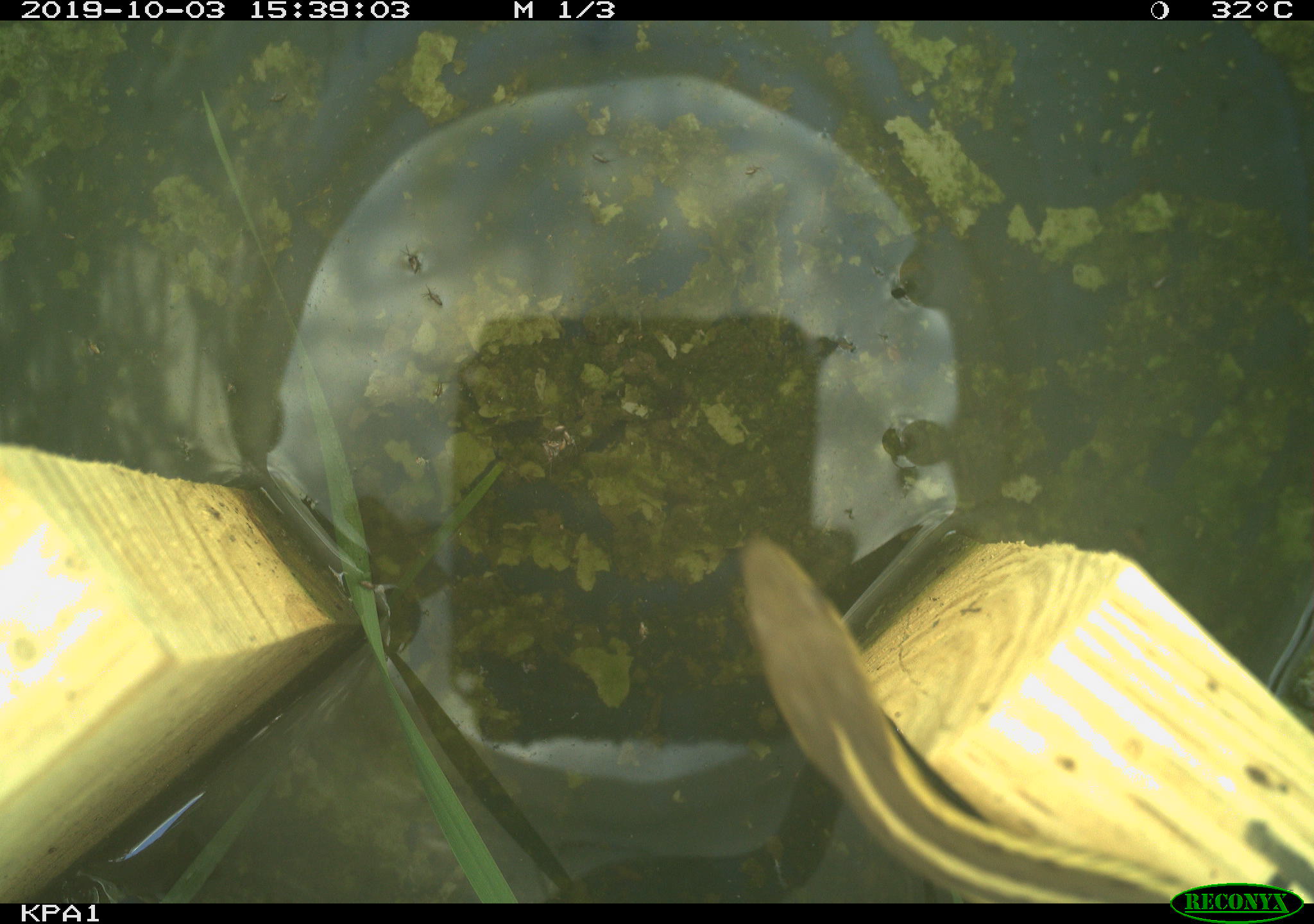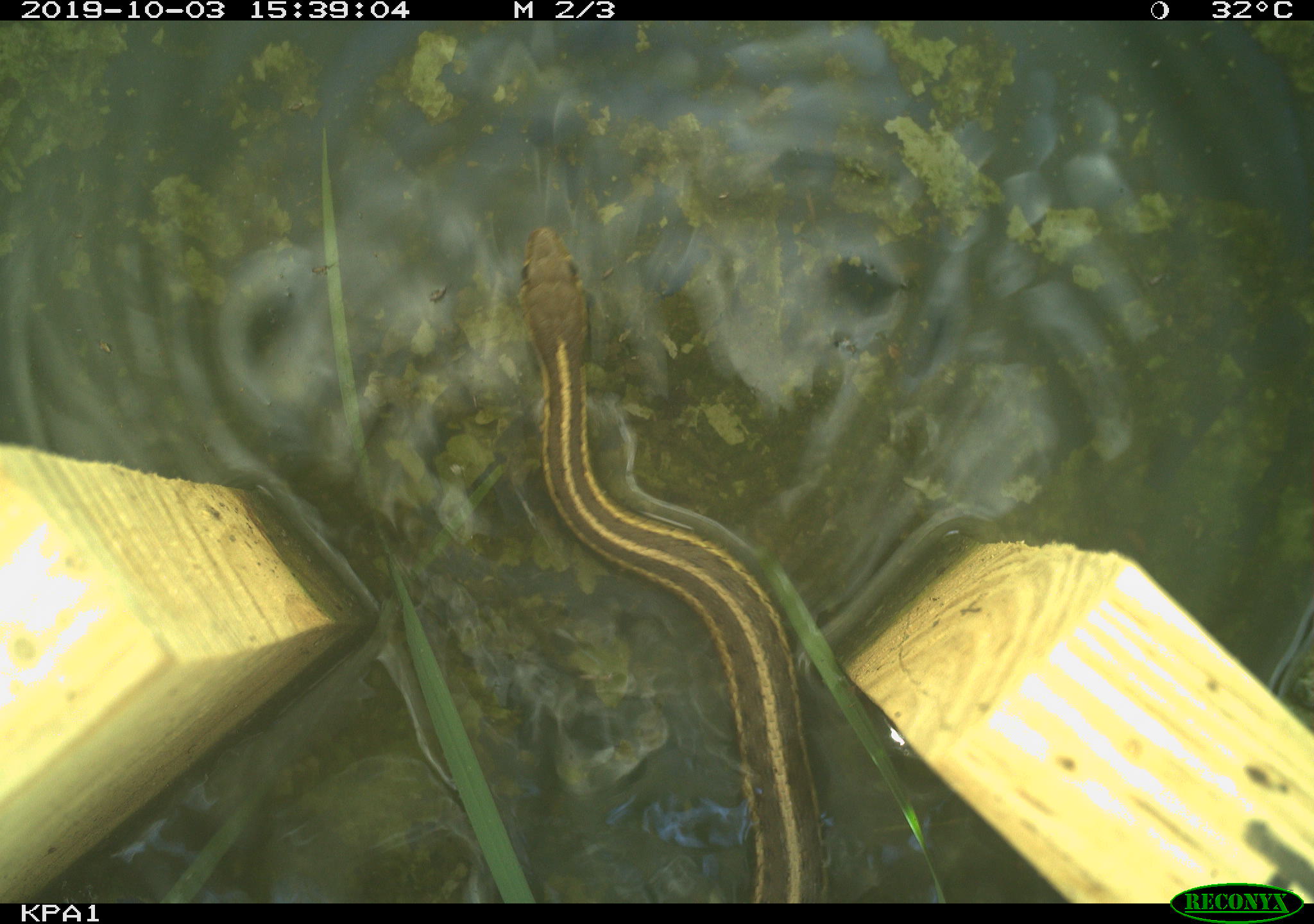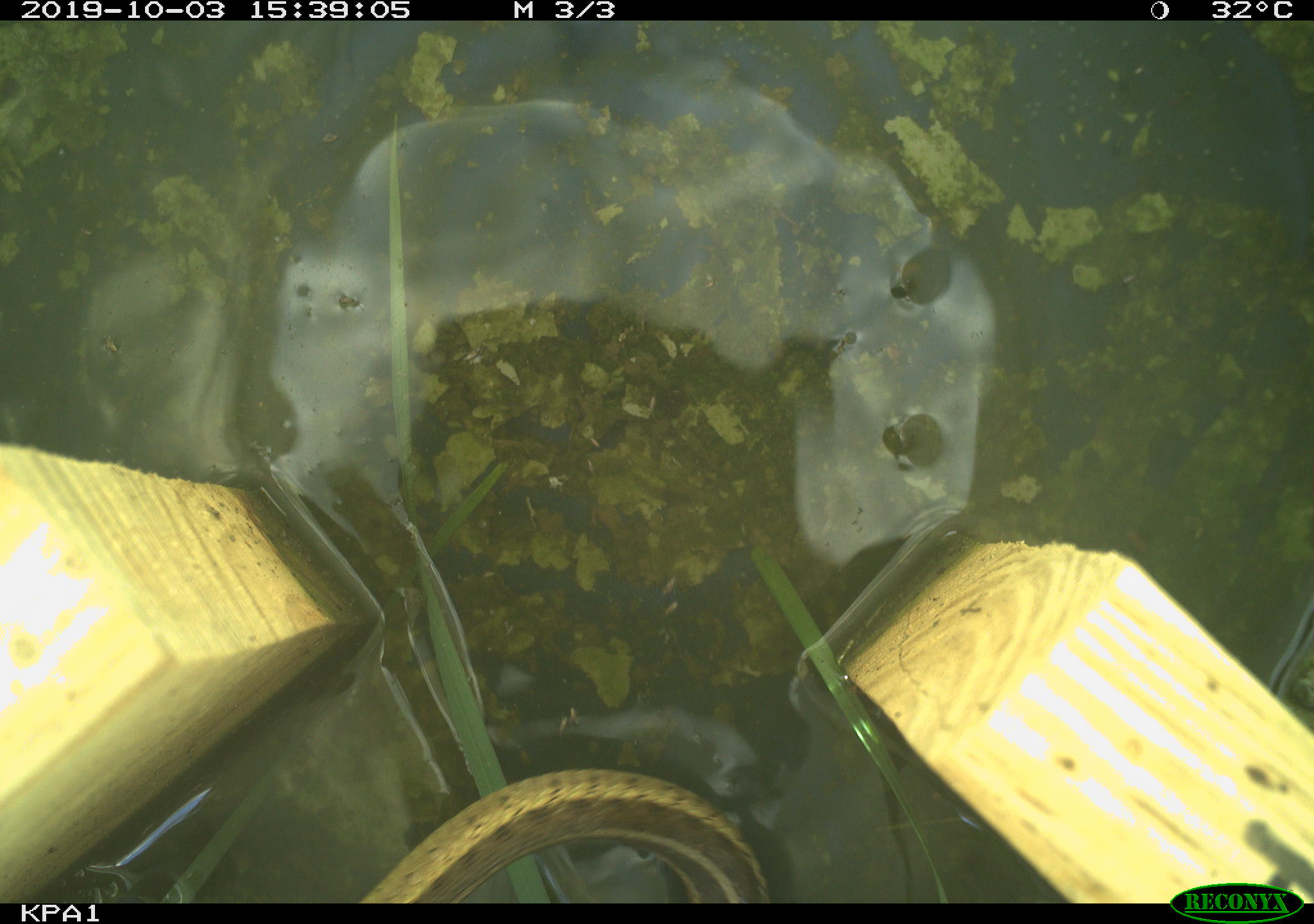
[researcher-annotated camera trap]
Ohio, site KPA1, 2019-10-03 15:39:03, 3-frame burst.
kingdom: Animalia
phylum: Chordata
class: Reptilia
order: Squamata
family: Colubridae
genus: Thamnophis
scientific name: Thamnophis sirtalis sirtalis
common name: eastern gartersnake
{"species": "eastern gartersnake (Thamnophis sirtalis sirtalis)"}